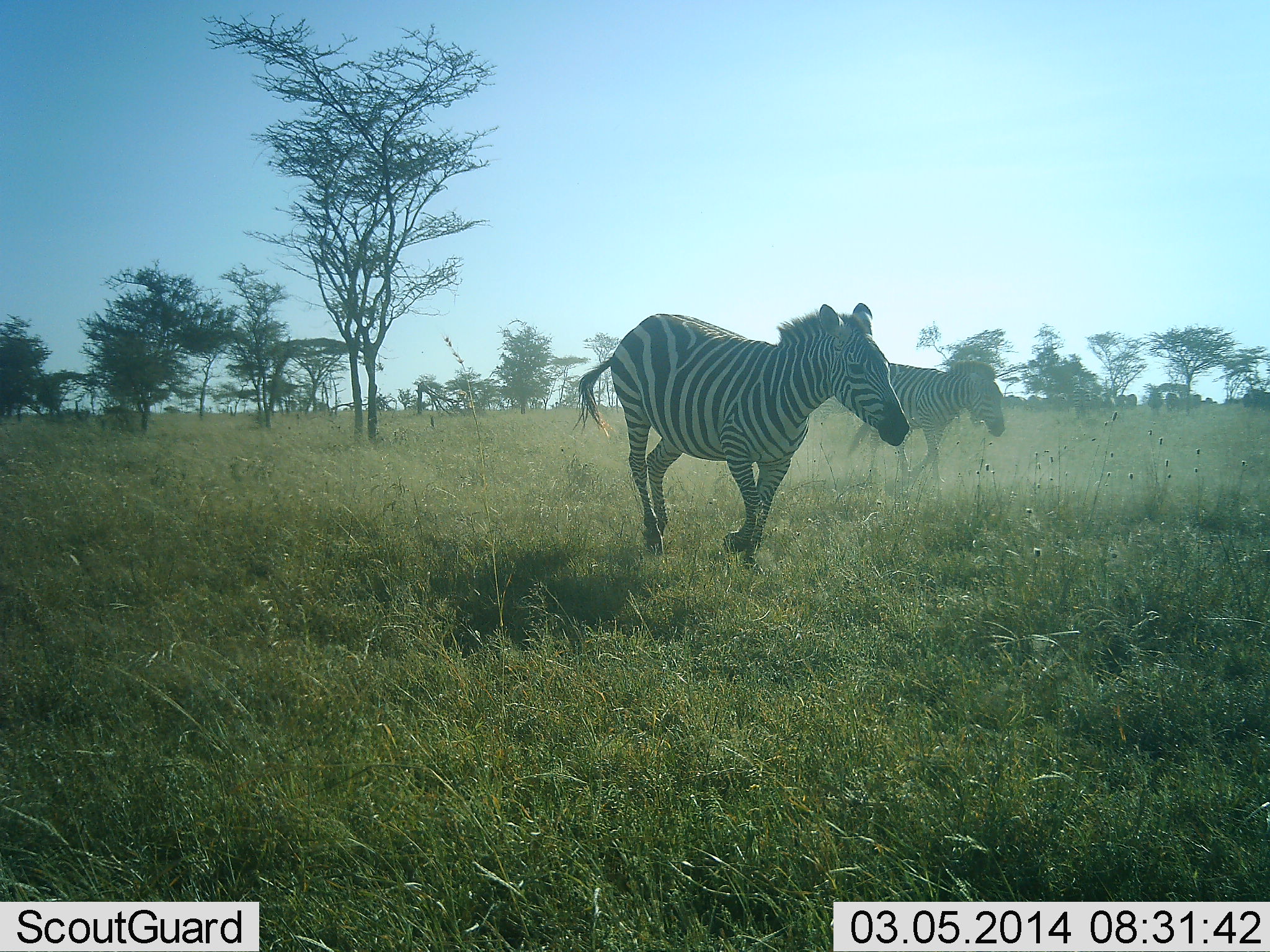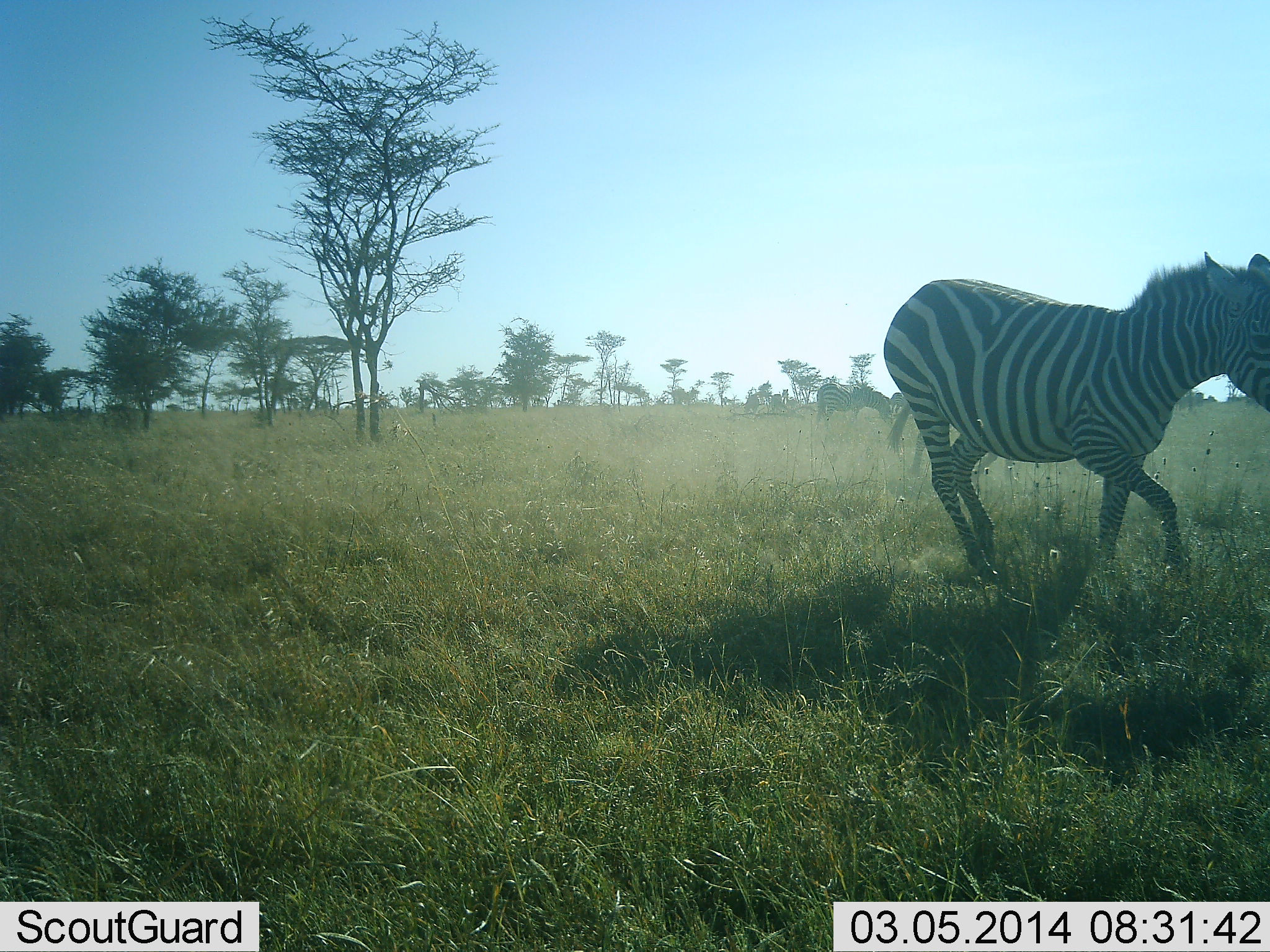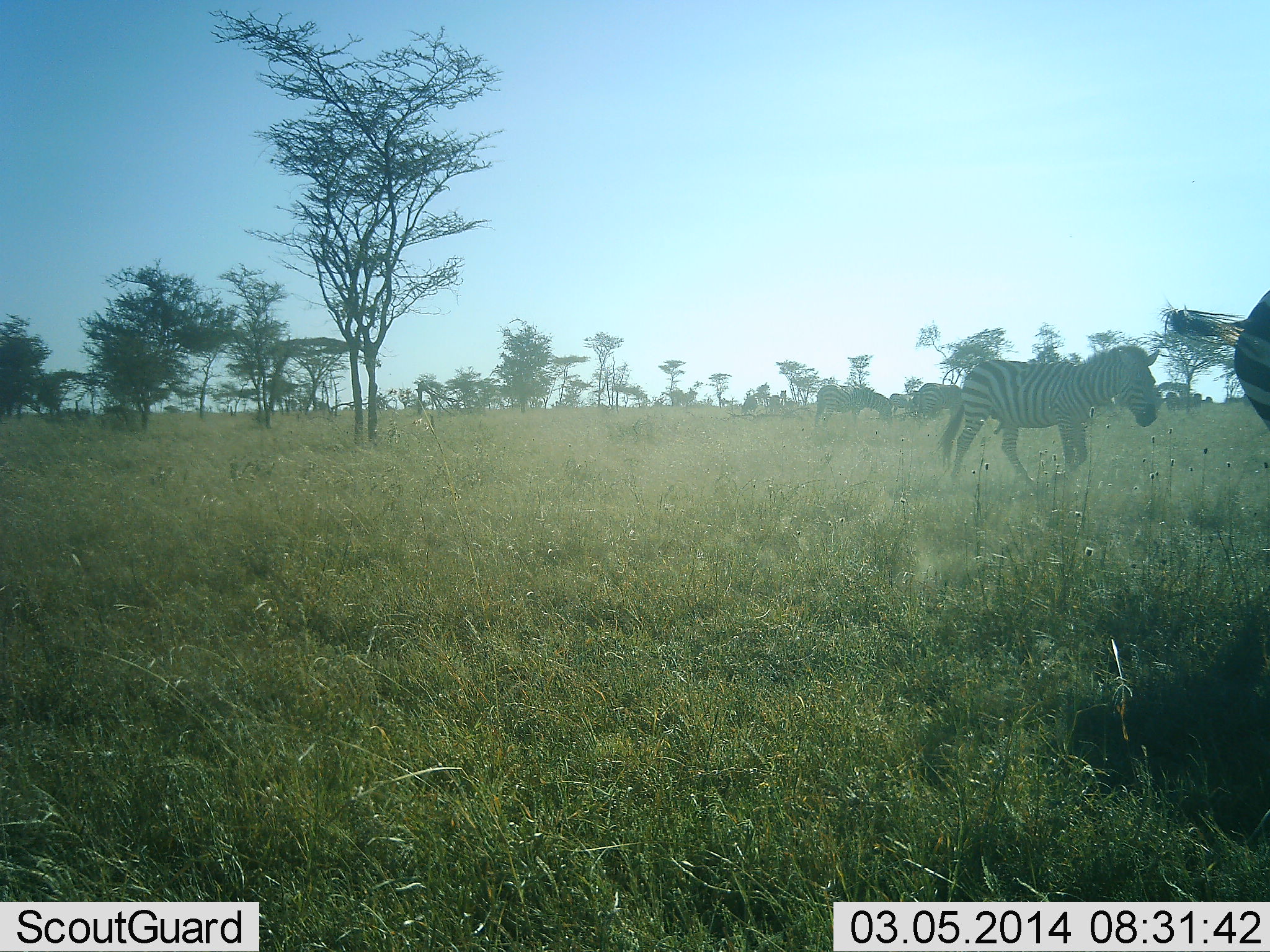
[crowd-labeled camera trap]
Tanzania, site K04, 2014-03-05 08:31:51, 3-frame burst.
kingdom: Animalia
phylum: Chordata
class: Mammalia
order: Perissodactyla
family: Equidae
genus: Equus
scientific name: Equus quagga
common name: plains zebra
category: zebra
Zebra (plains zebra) (Equus quagga), count 2. Behavior (volunteer vote fractions): standing 18%, resting 0%, moving 100%, interacting 0%. Young present (vote fraction): 0%. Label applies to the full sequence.